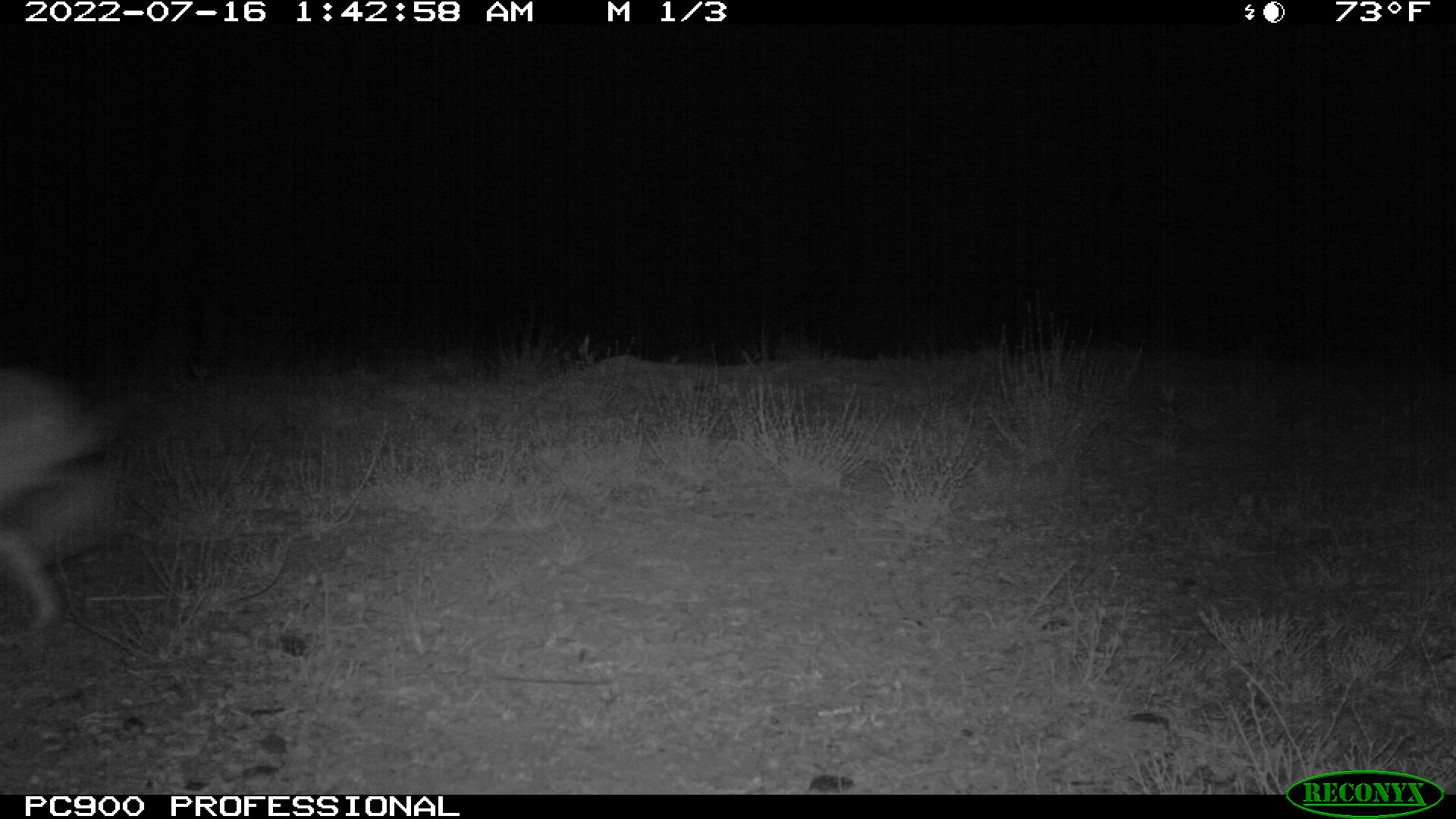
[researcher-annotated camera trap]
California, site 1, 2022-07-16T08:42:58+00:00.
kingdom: Animalia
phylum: Chordata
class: Mammalia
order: Lagomorpha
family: Leporidae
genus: Lepus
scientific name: Lepus californicus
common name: black-tailed jackrabbit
Black-tailed jackrabbit (Lepus californicus).